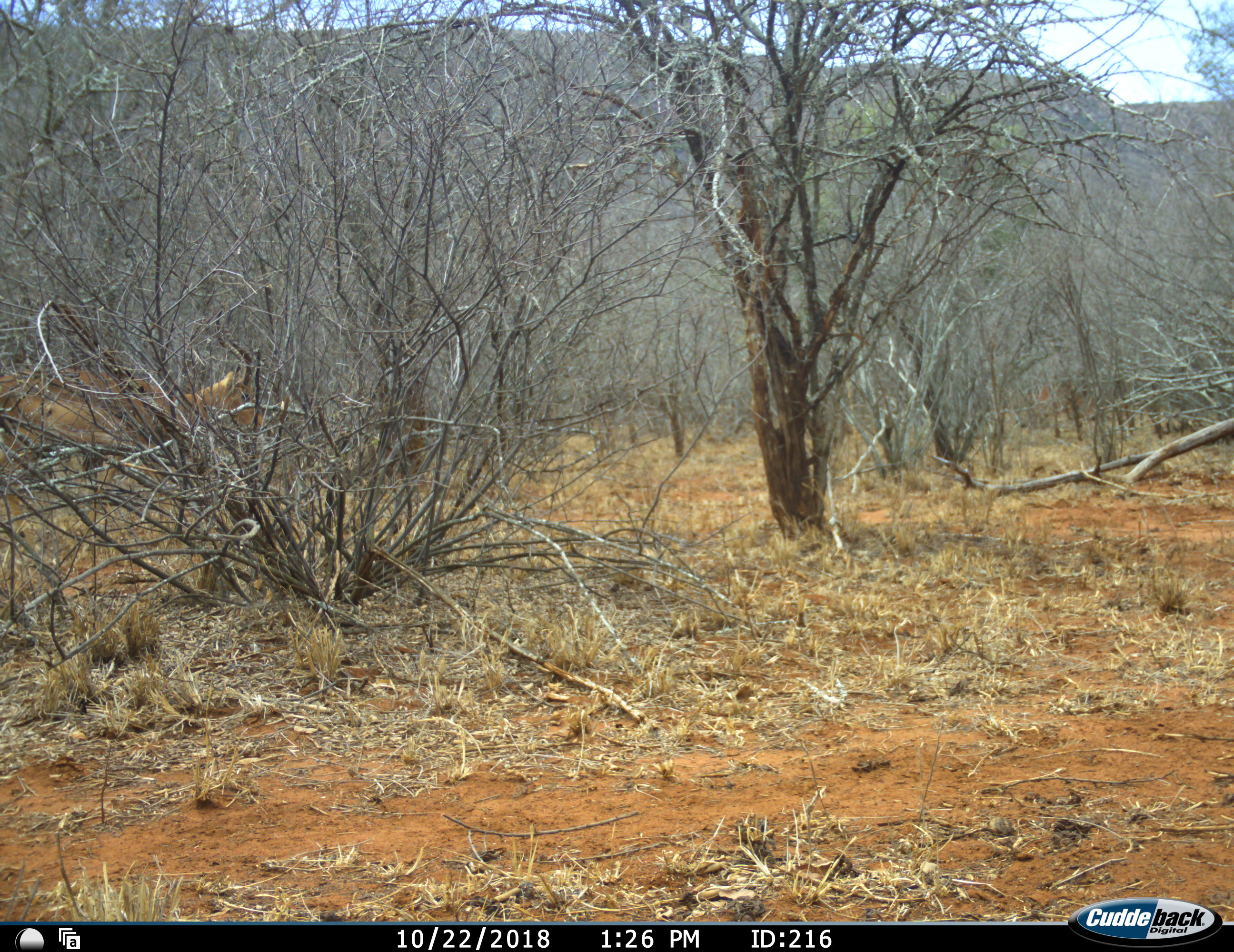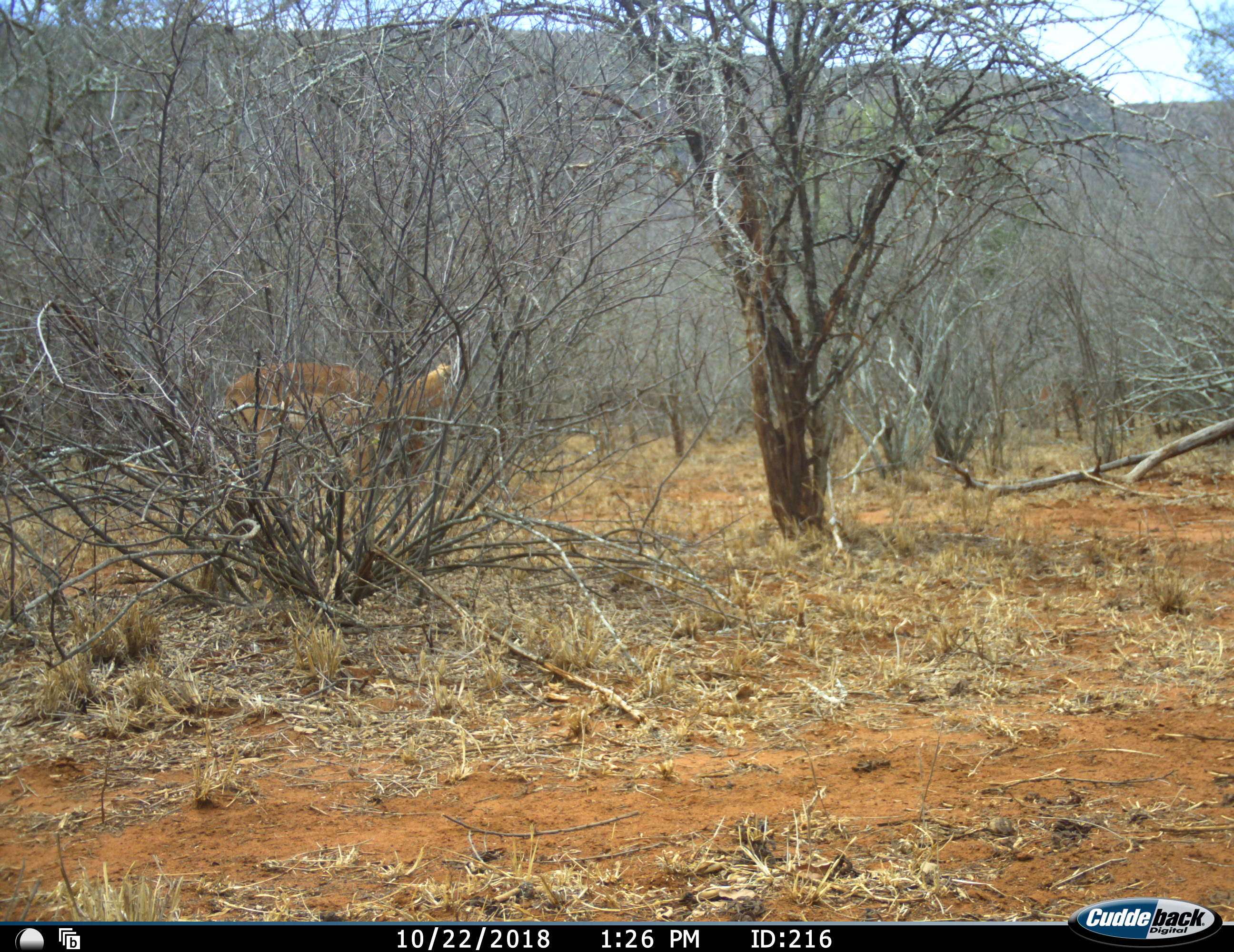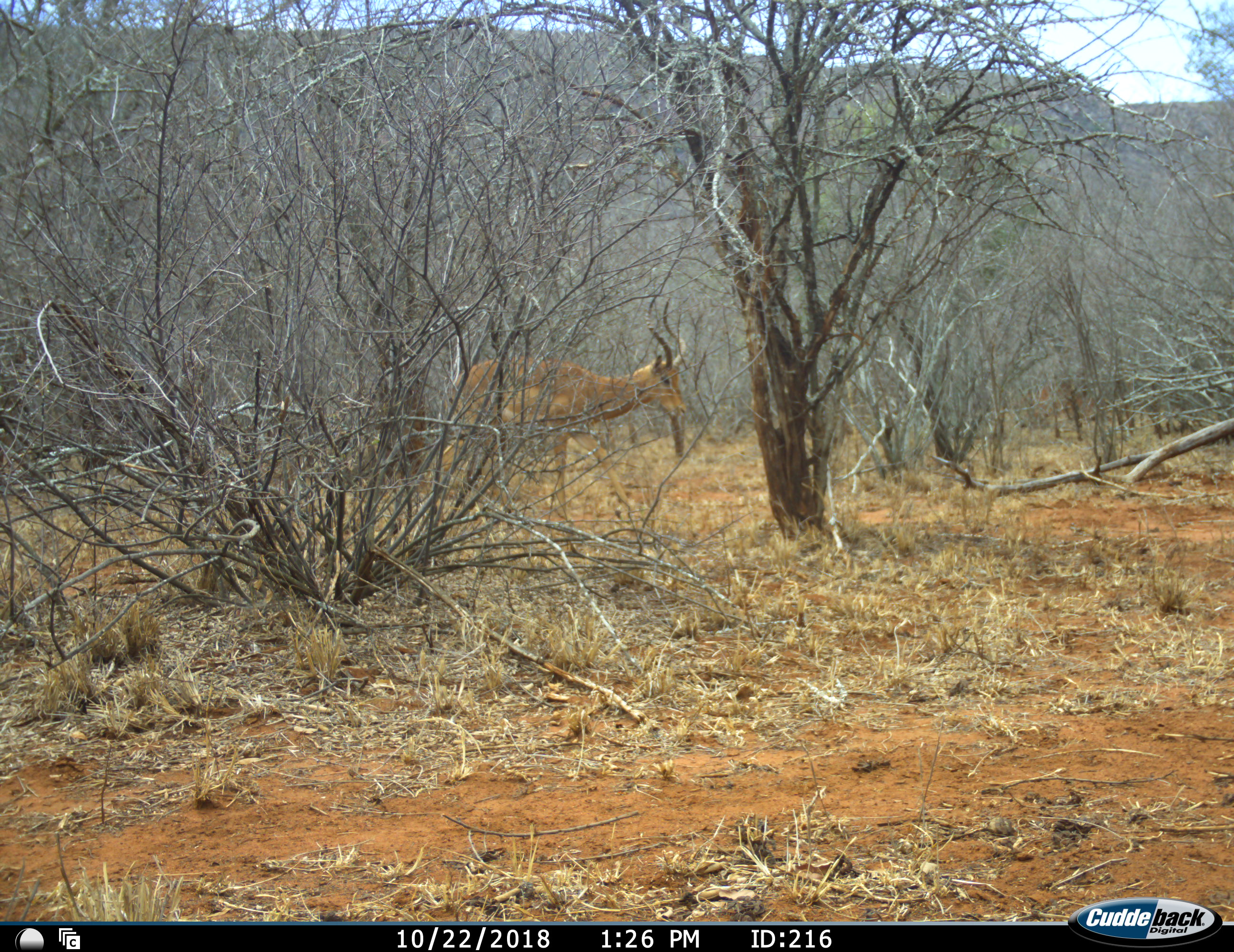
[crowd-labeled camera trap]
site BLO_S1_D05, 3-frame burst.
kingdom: Animalia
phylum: Chordata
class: Mammalia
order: Artiodactyla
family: Bovidae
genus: Aepyceros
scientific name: Aepyceros melampus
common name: impala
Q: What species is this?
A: Impala (Aepyceros melampus).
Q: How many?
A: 1.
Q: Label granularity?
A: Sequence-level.